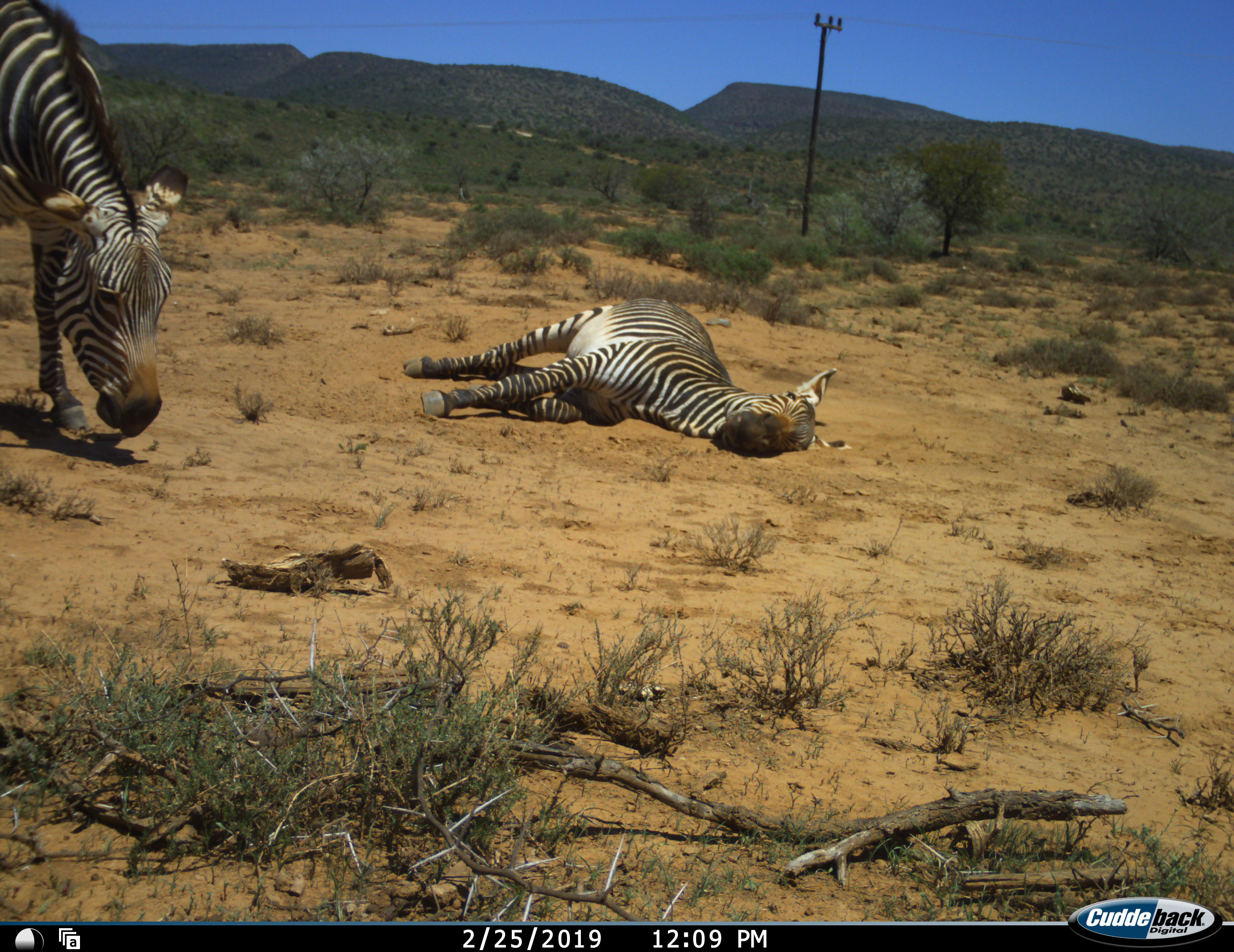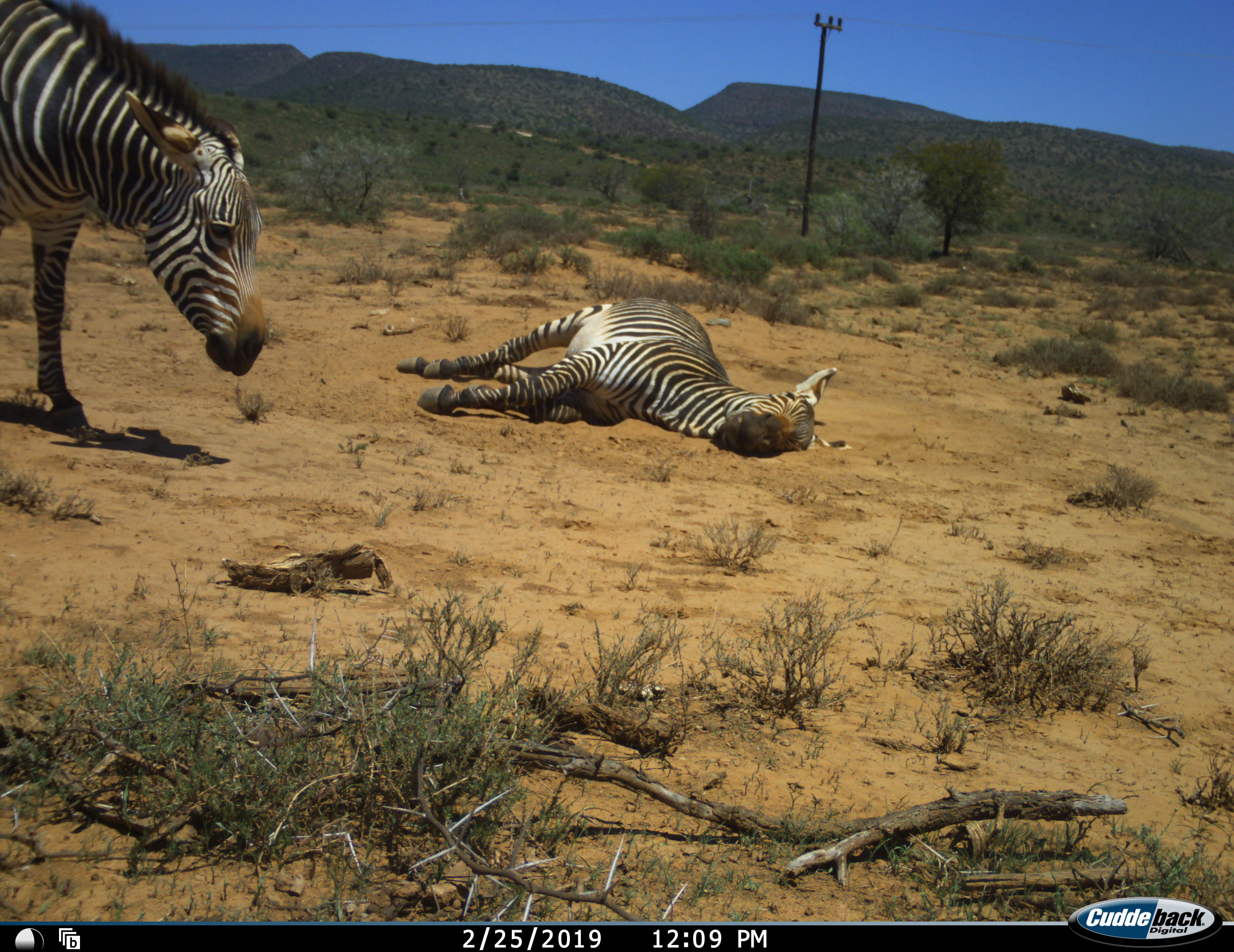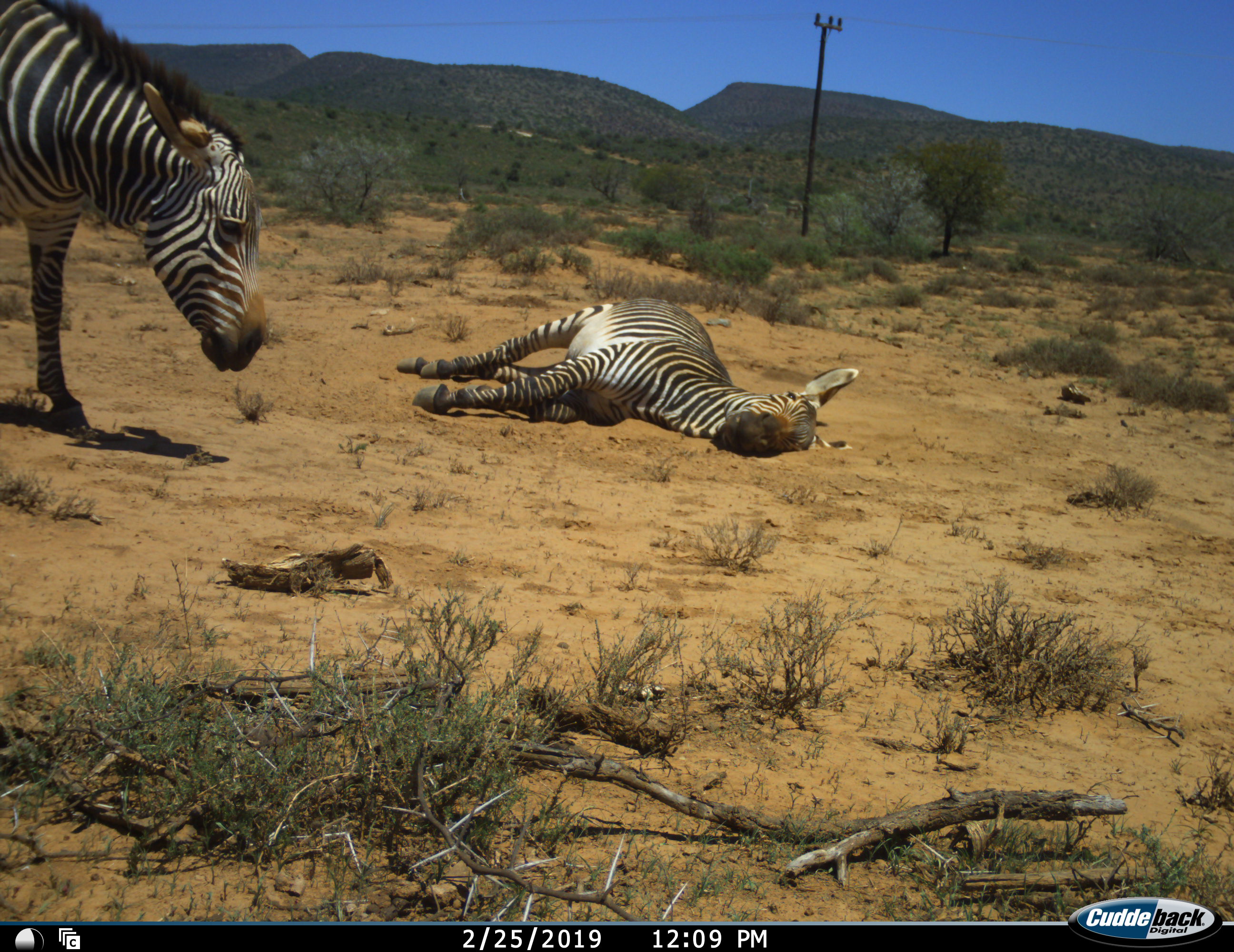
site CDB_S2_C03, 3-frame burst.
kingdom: Animalia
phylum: Chordata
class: Mammalia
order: Perissodactyla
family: Equidae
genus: Equus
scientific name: Equus zebra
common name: mountain zebra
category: zebramountain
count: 2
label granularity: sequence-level